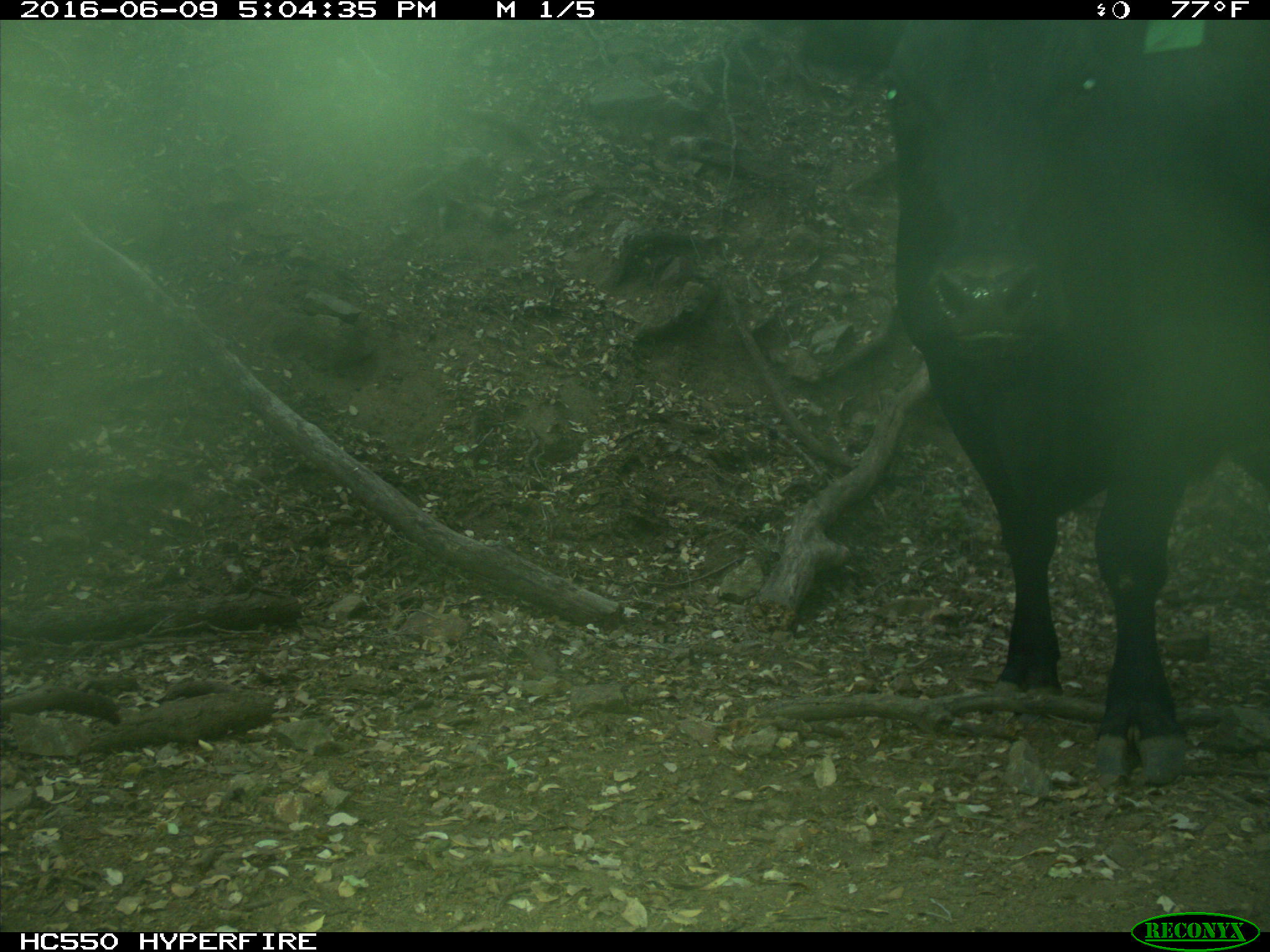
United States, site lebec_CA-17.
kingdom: Animalia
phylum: Chordata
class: Mammalia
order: Artiodactyla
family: Bovidae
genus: Bos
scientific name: Bos taurus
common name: domestic cow